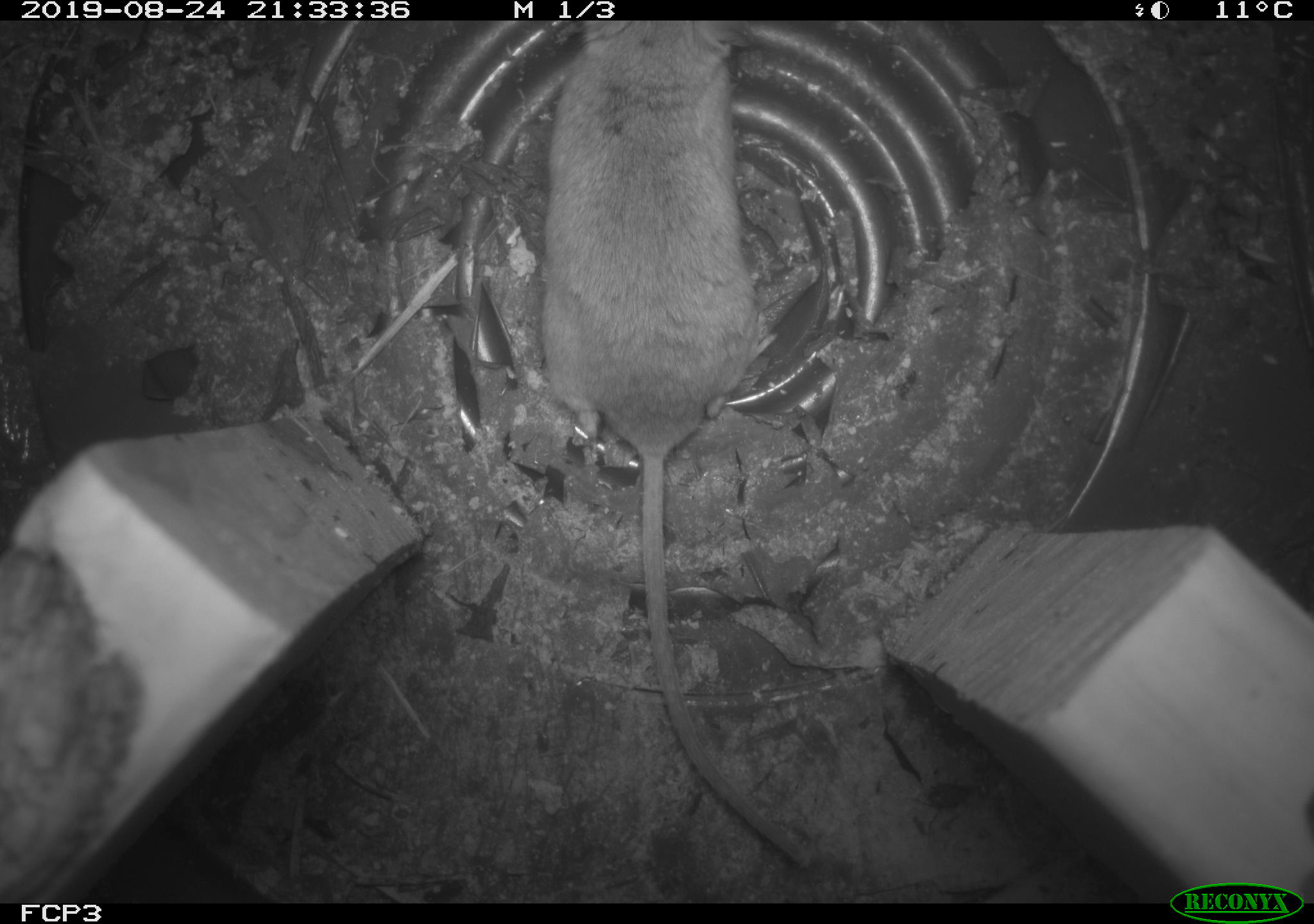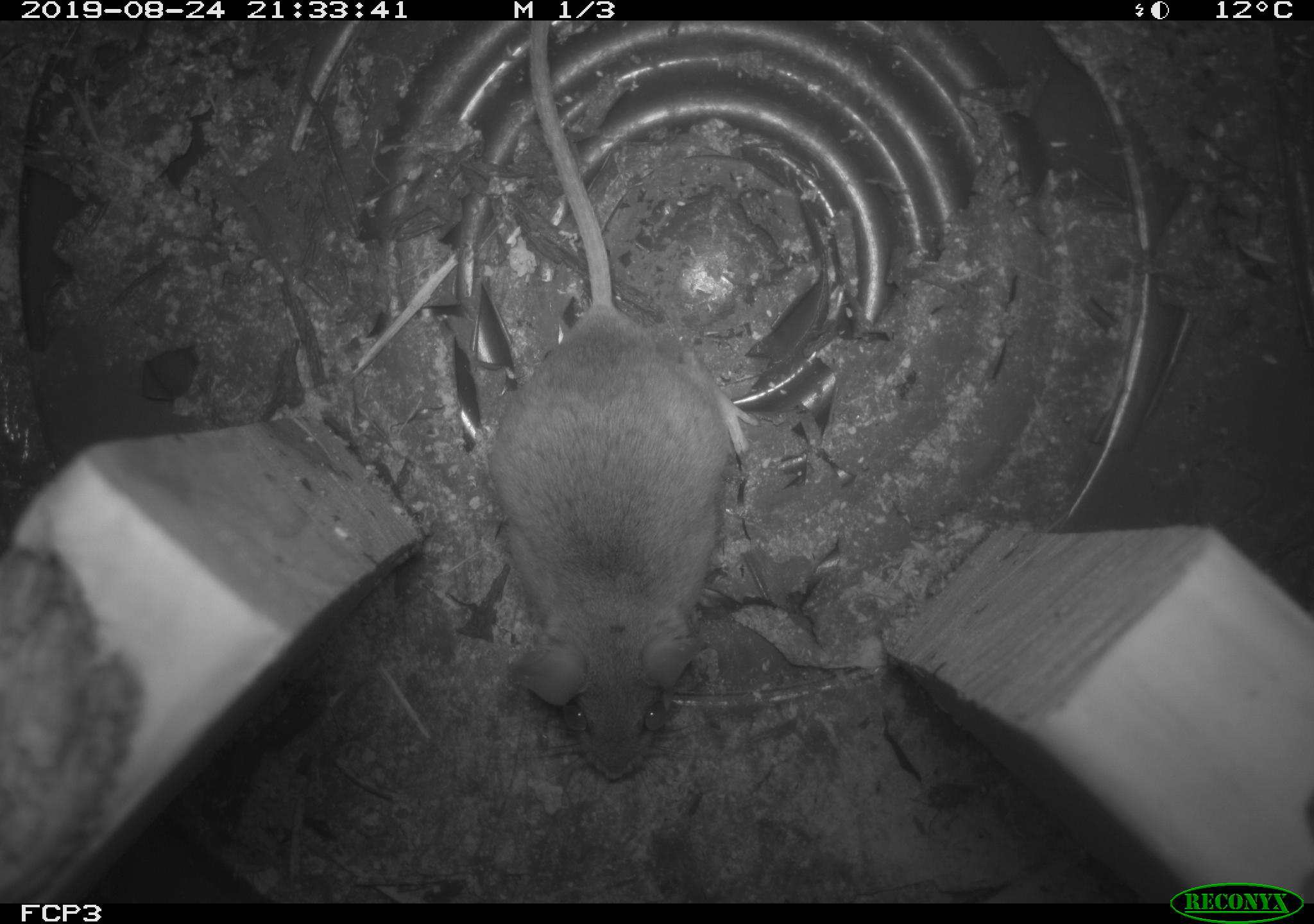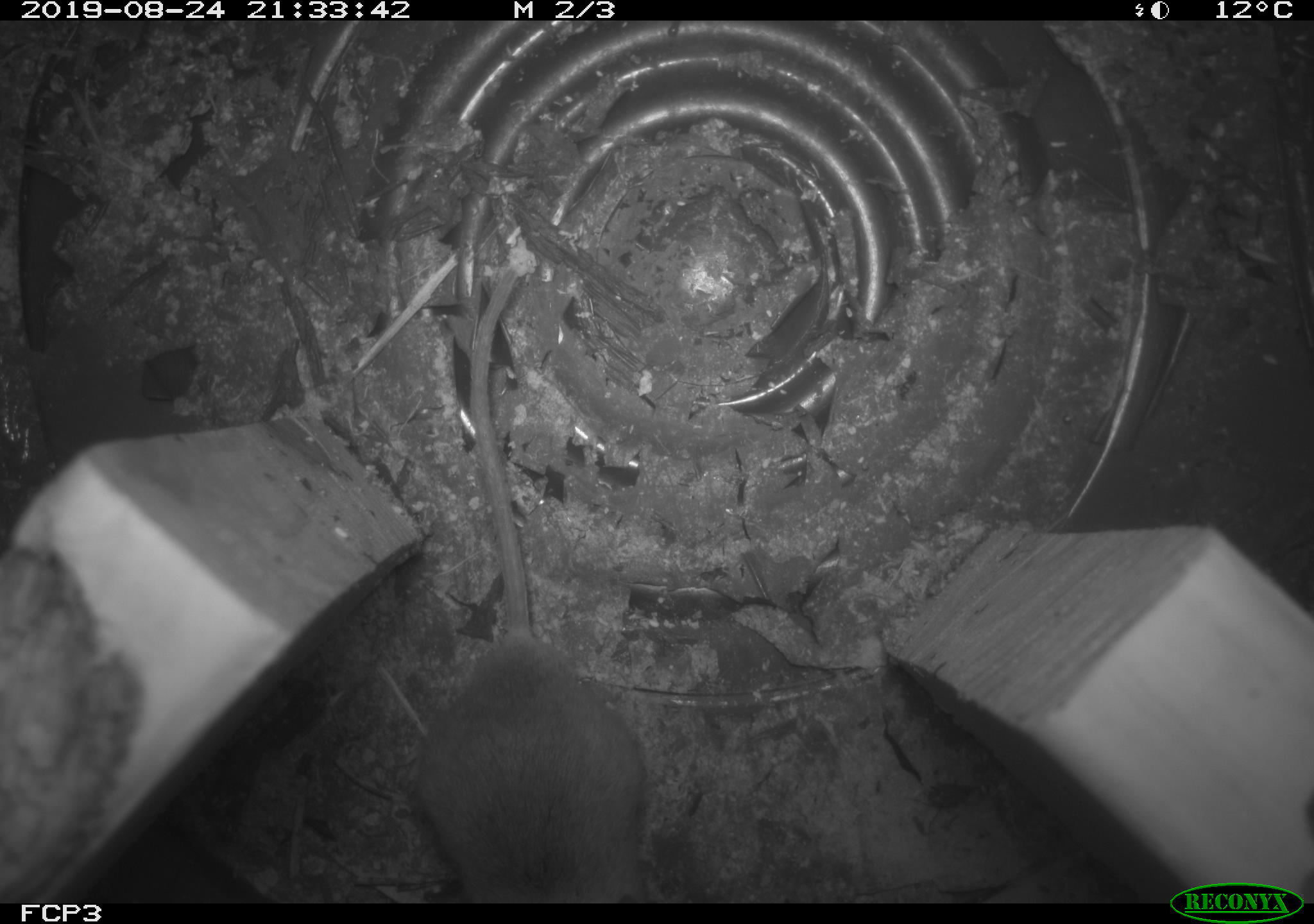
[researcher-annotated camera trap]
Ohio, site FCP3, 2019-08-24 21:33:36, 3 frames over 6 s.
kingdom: Animalia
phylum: Chordata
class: Mammalia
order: Rodentia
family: Cricetidae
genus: Peromyscus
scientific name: Peromyscus leucopus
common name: white-footed mouse